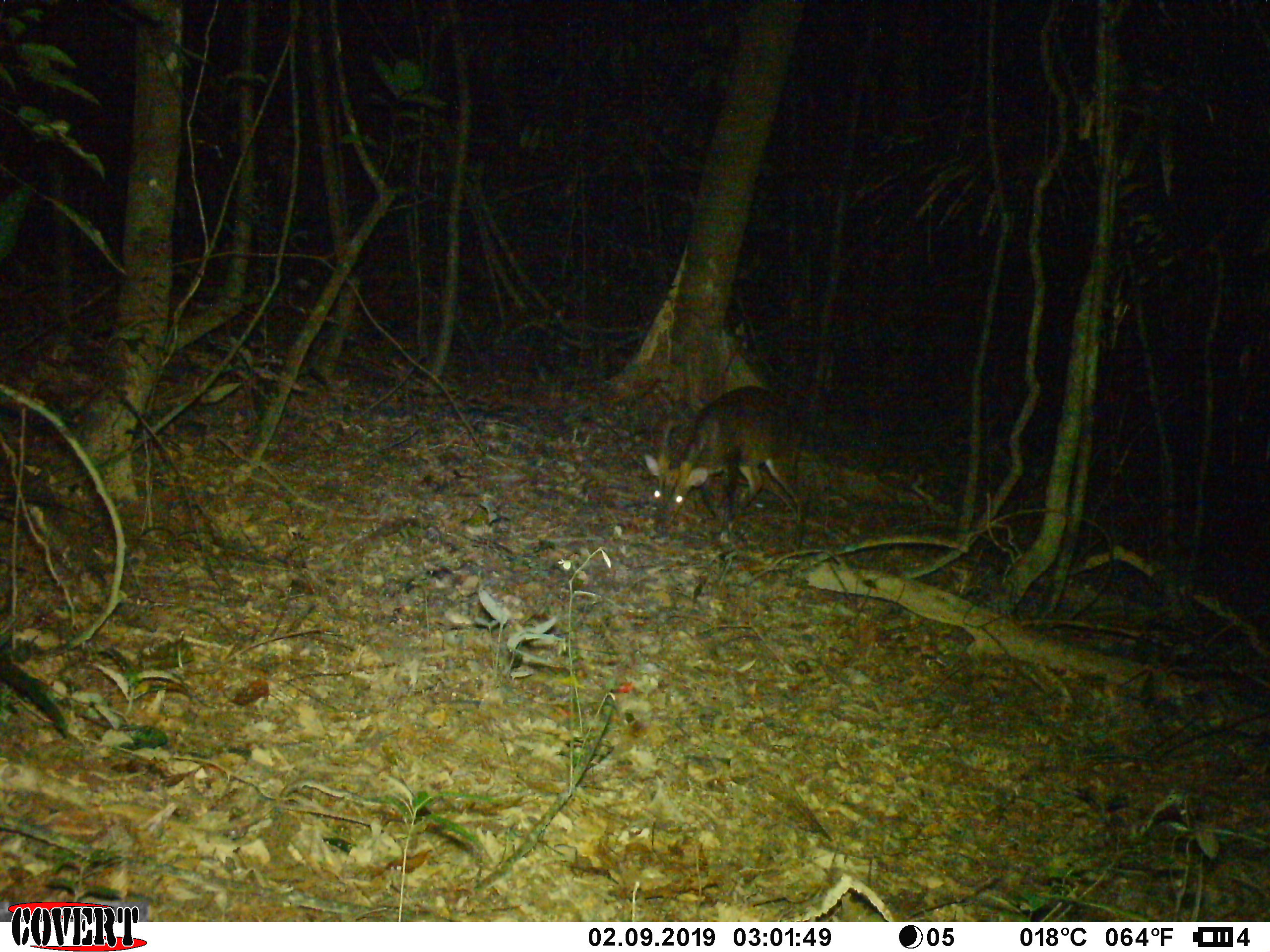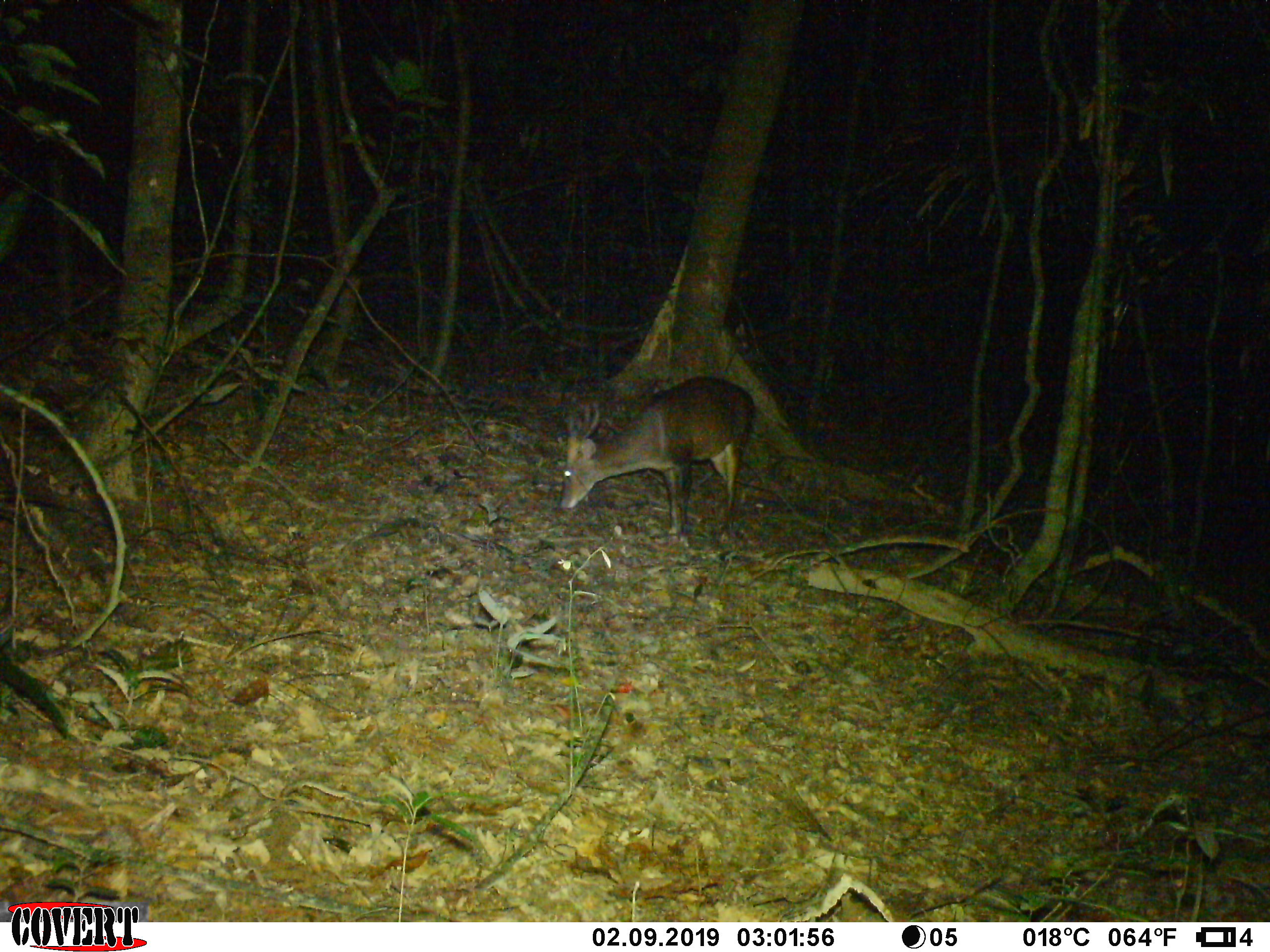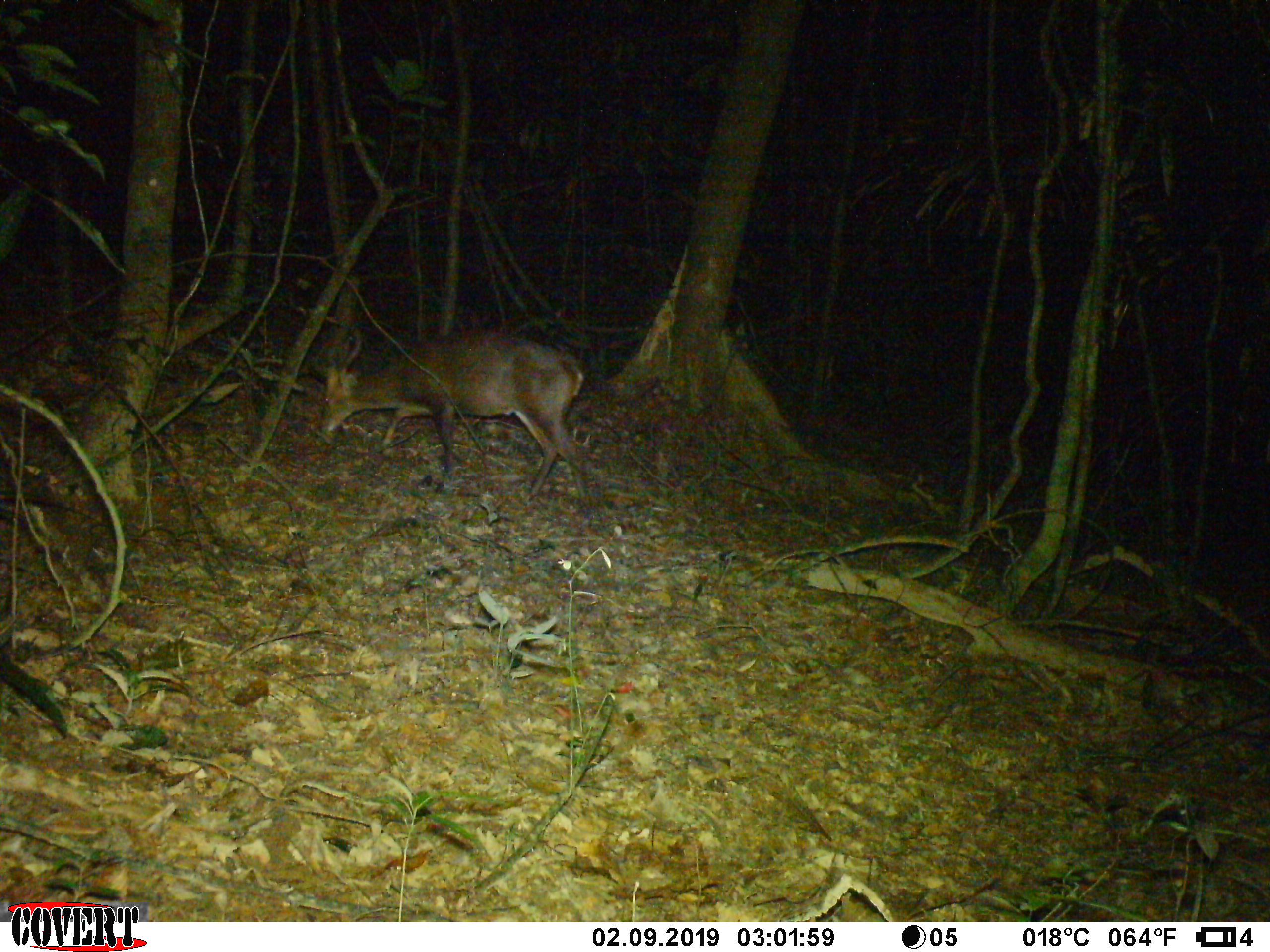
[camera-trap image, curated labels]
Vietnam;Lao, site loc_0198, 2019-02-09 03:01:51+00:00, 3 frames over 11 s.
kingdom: Animalia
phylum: Chordata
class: Mammalia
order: Artiodactyla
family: Cervidae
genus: Muntiacus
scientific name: Muntiacus vuquangensis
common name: large-antlered muntjac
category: large antlered muntjac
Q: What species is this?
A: Large antlered muntjac (large-antlered muntjac) (Muntiacus vuquangensis).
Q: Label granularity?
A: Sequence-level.